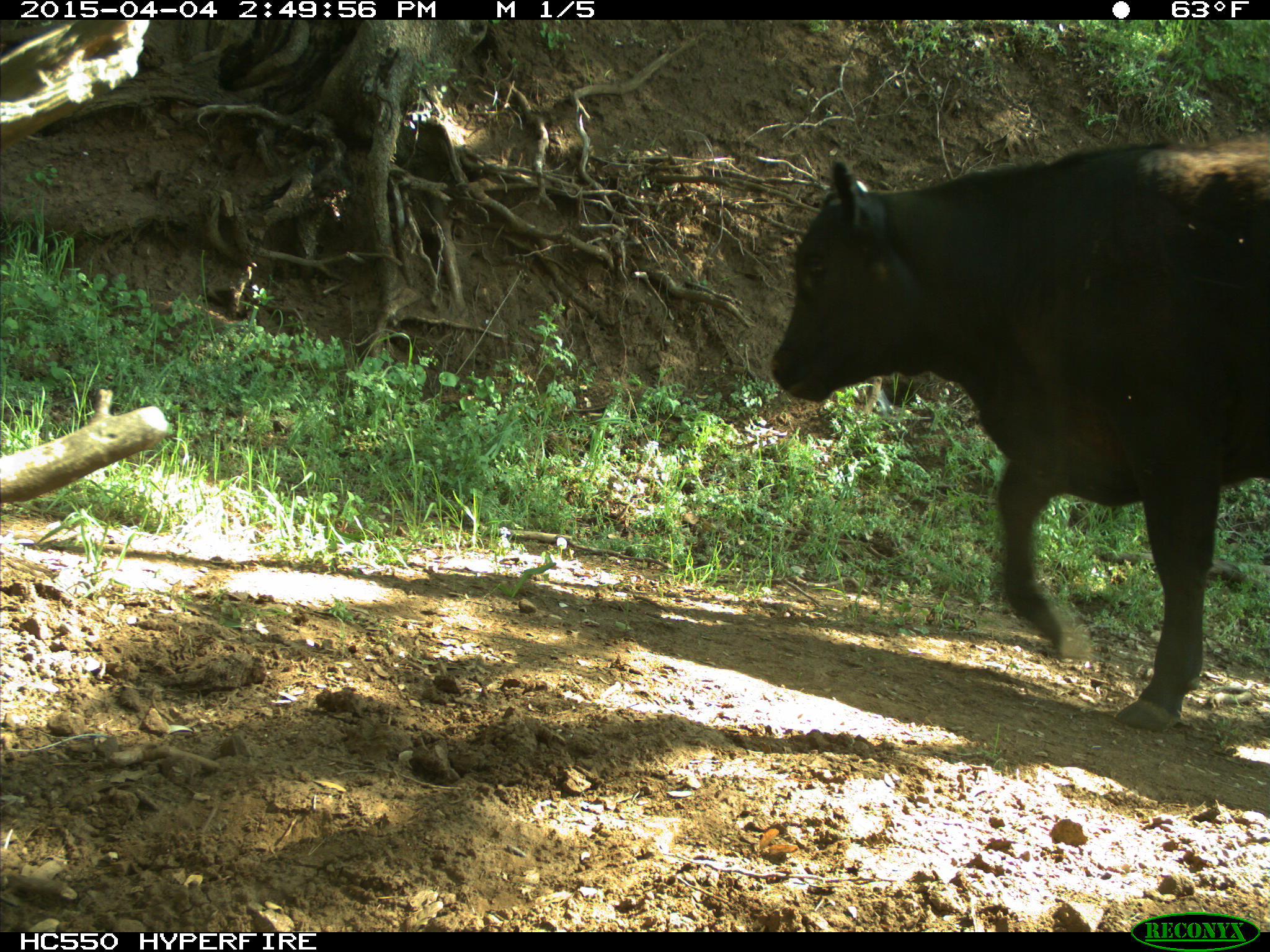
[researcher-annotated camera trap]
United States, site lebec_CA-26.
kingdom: Animalia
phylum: Chordata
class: Mammalia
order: Artiodactyla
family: Bovidae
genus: Bos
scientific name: Bos taurus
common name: domestic cow